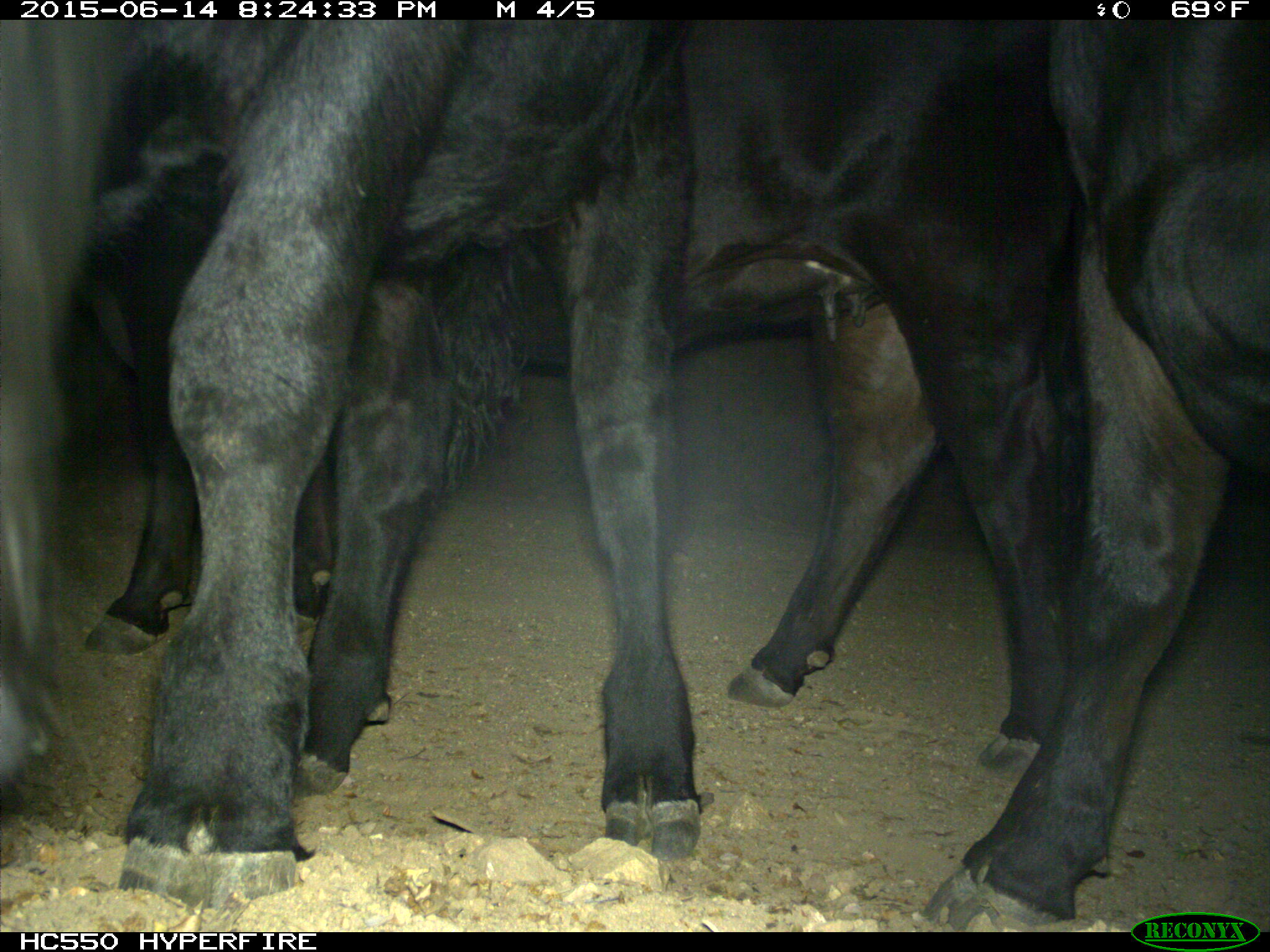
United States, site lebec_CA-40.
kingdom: Animalia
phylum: Chordata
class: Mammalia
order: Artiodactyla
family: Bovidae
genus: Bos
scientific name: Bos taurus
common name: domestic cow